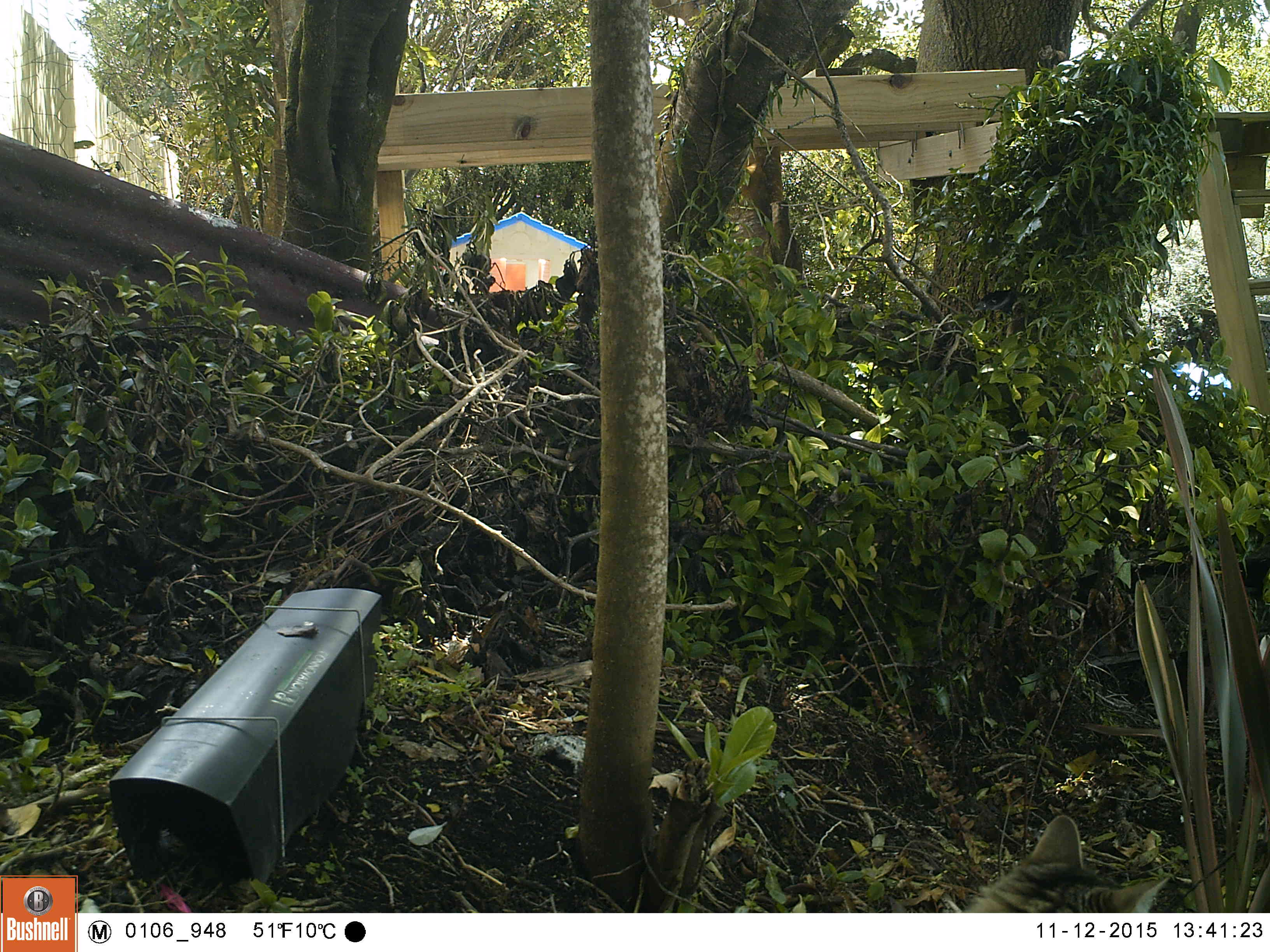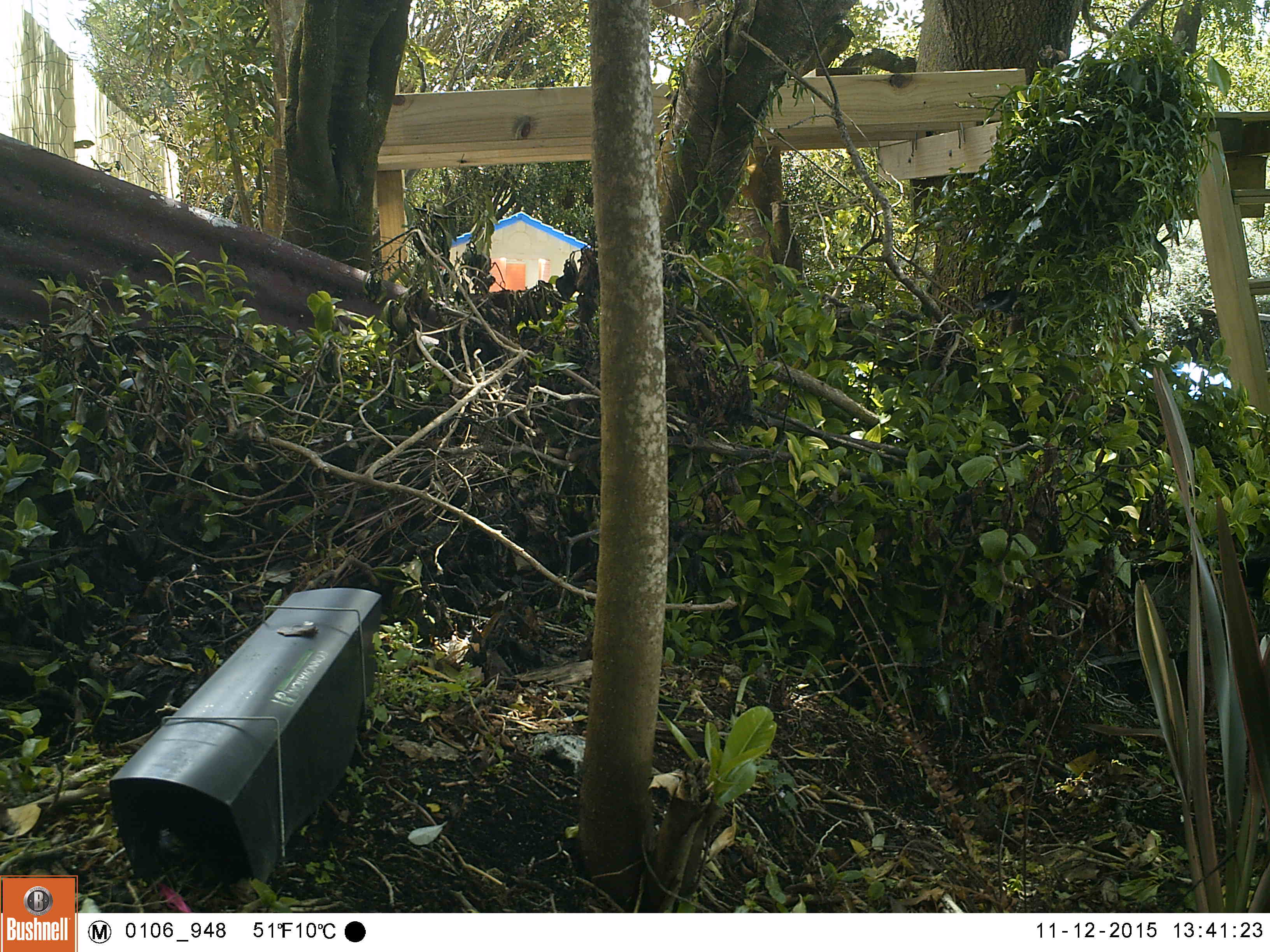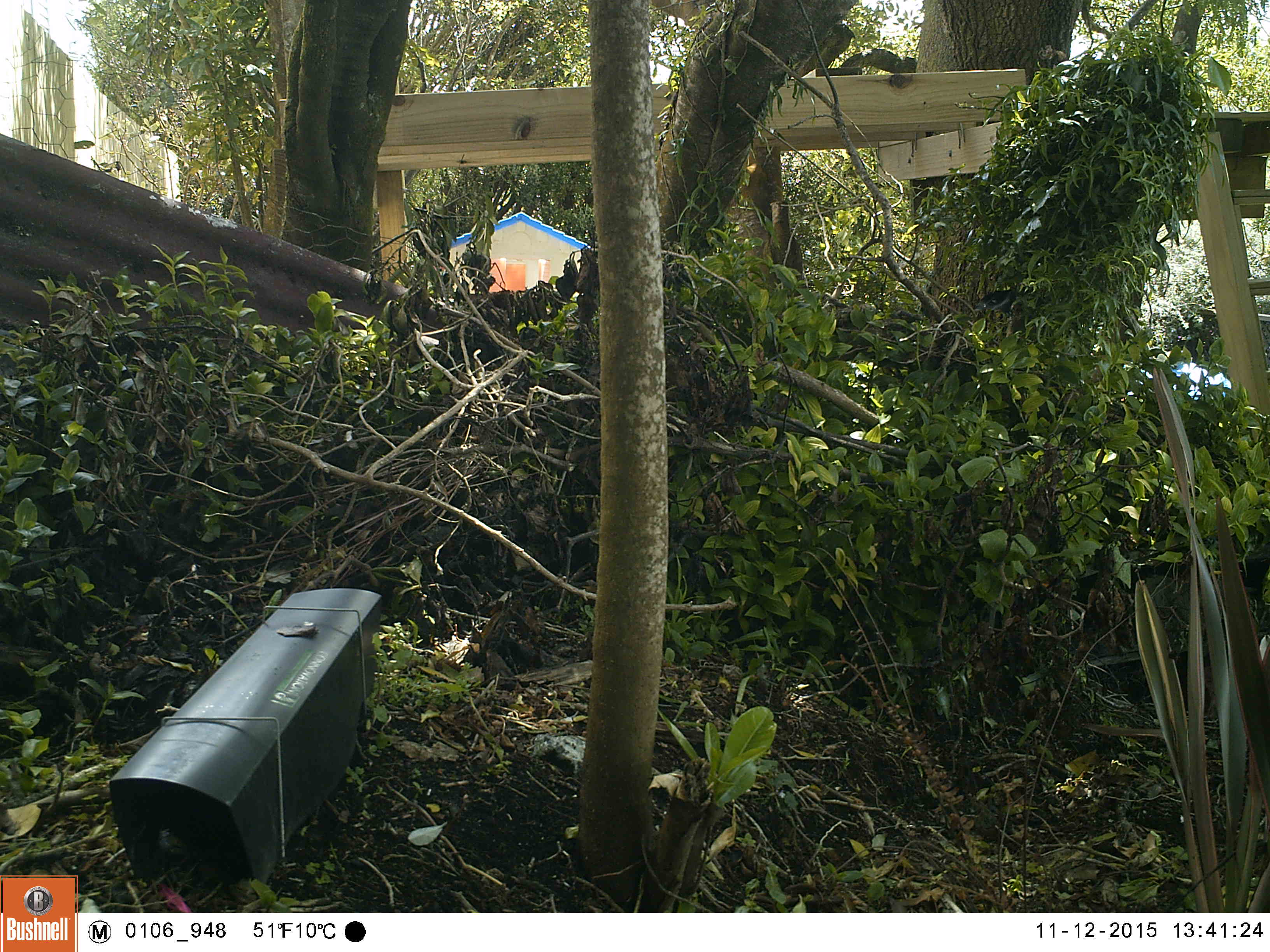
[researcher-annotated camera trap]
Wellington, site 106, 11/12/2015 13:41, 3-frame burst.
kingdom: Animalia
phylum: Chordata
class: Mammalia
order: Carnivora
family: Felidae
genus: Felis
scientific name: Felis catus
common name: cat